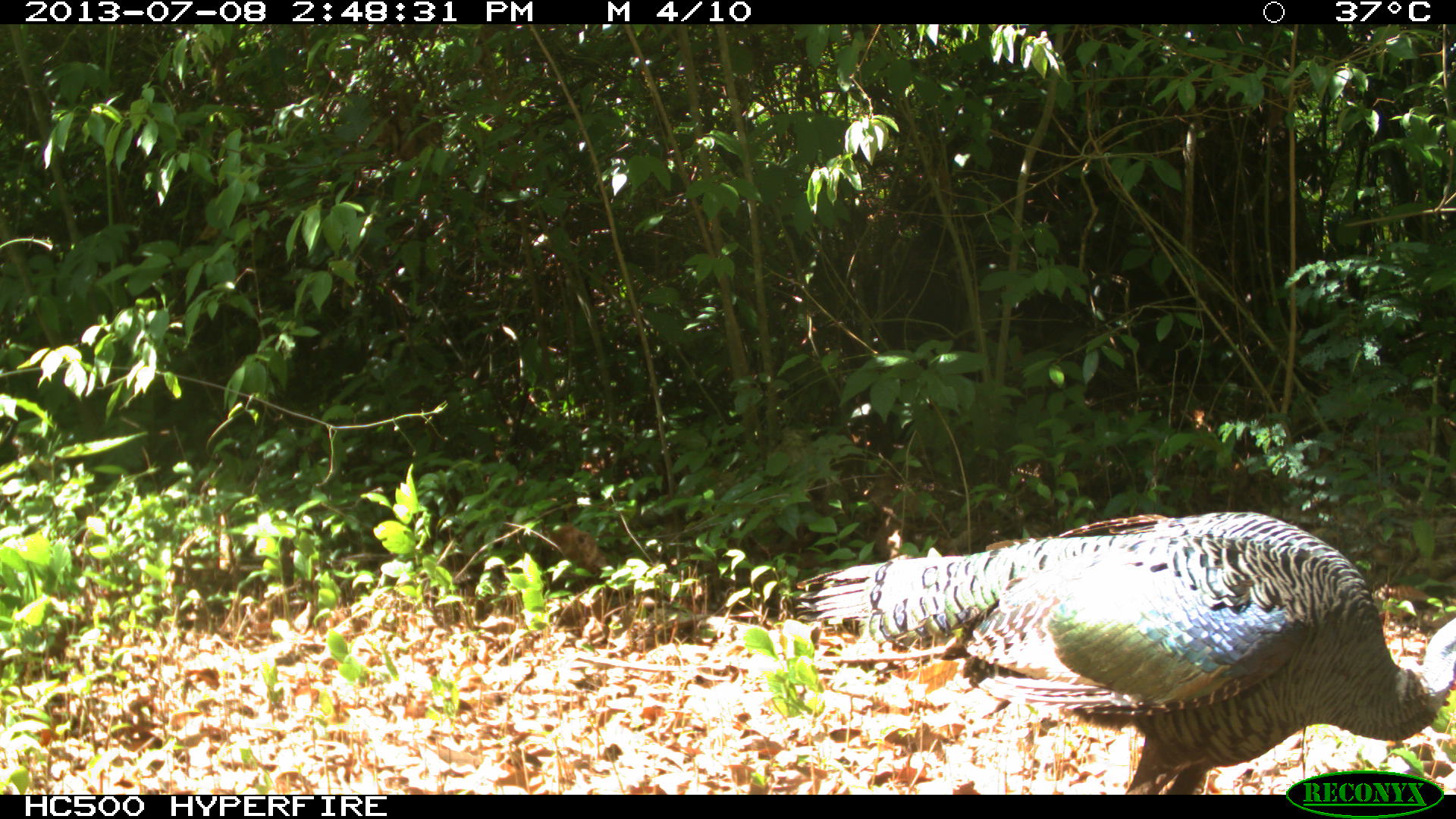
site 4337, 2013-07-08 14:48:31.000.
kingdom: Animalia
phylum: Chordata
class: Aves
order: Galliformes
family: Phasianidae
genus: Meleagris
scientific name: Meleagris ocellata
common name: ocellated turkey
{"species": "Meleagris ocellata (ocellated turkey)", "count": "1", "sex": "male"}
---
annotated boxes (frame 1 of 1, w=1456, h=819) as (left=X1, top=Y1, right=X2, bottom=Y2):
meleagris ocellata: (left=778, top=507, right=1456, bottom=793)